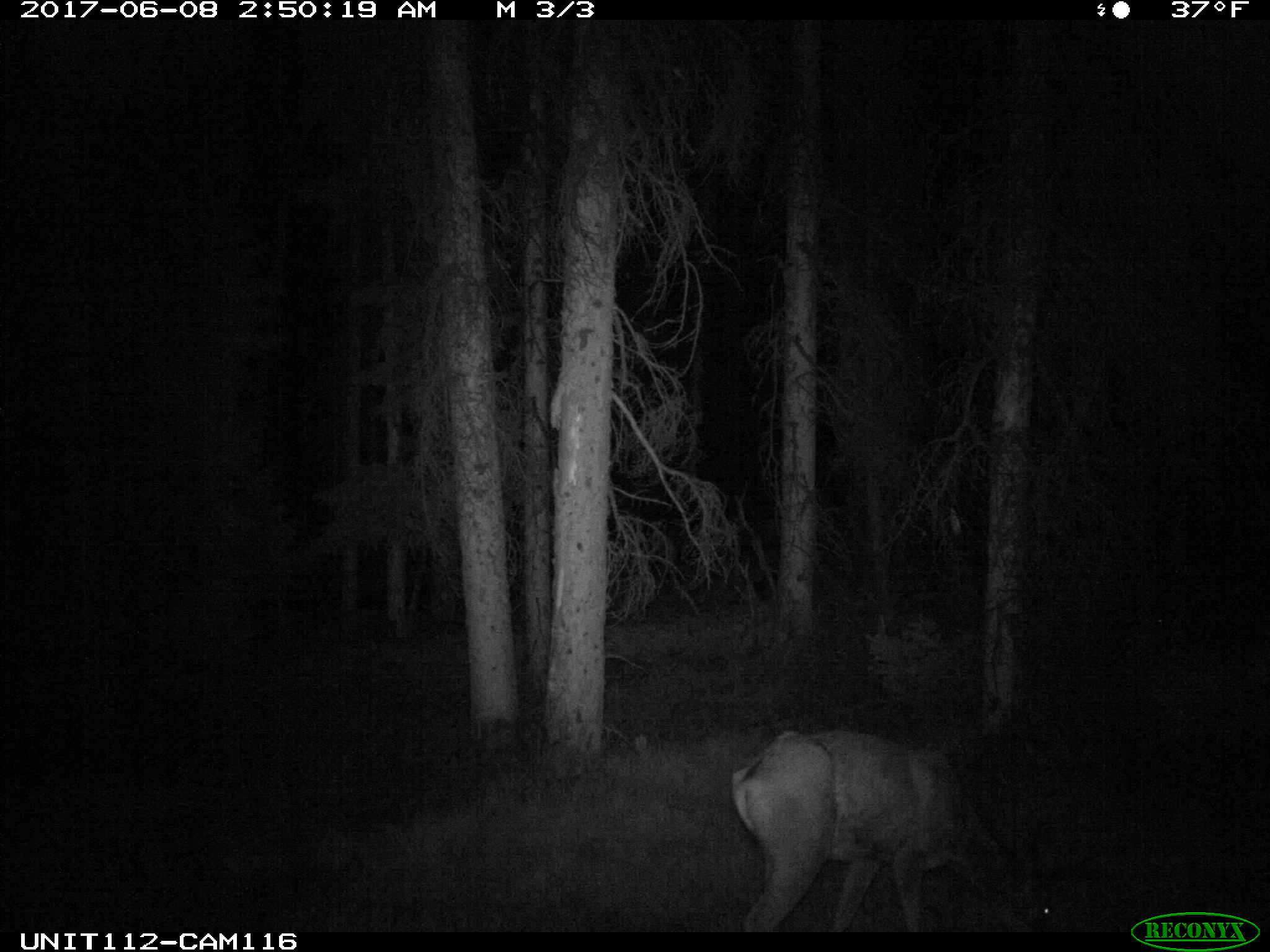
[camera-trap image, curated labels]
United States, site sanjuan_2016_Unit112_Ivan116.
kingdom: Animalia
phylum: Chordata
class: Mammalia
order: Artiodactyla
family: Cervidae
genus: Odocoileus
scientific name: Odocoileus hemionus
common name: mule deer